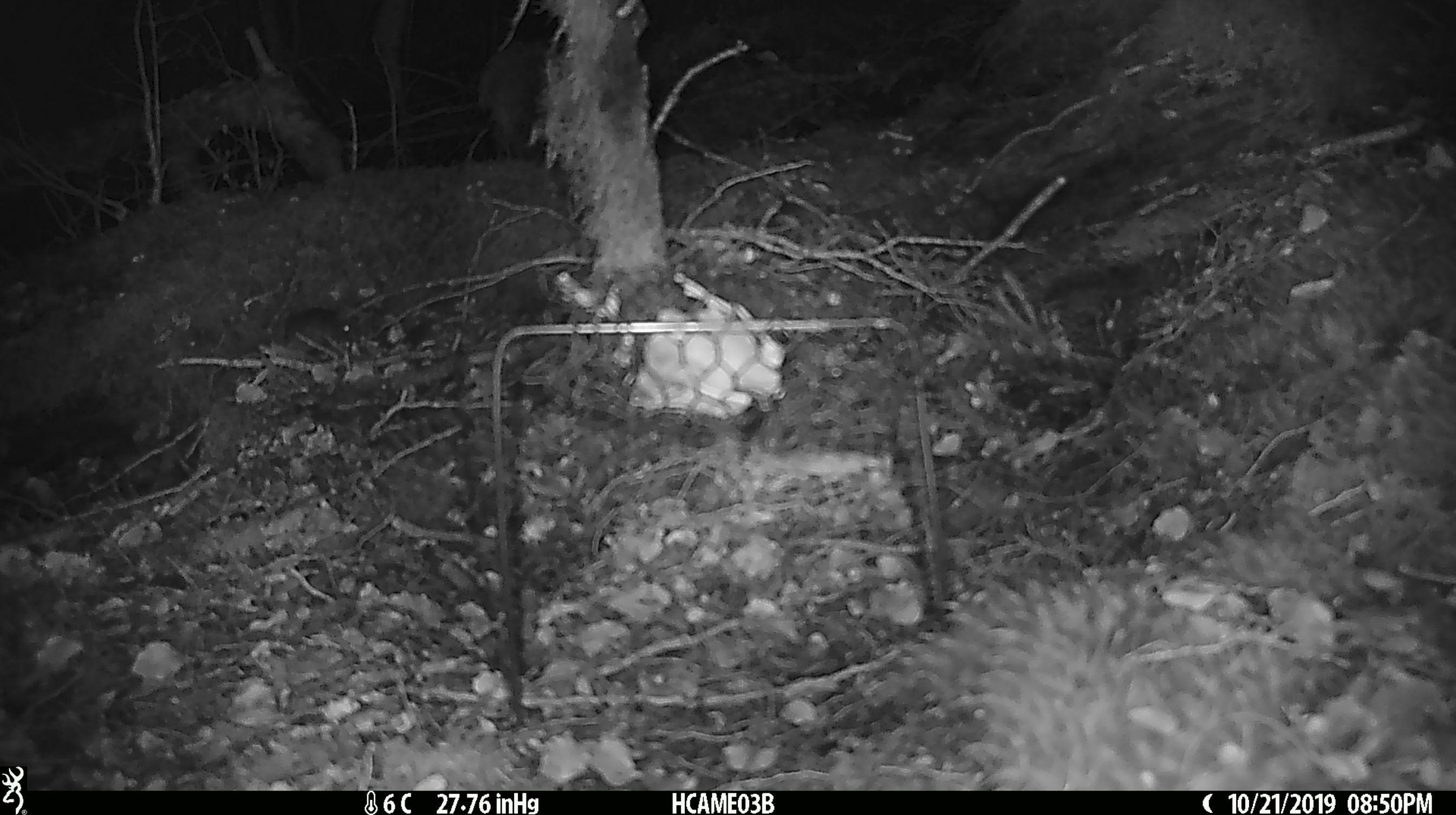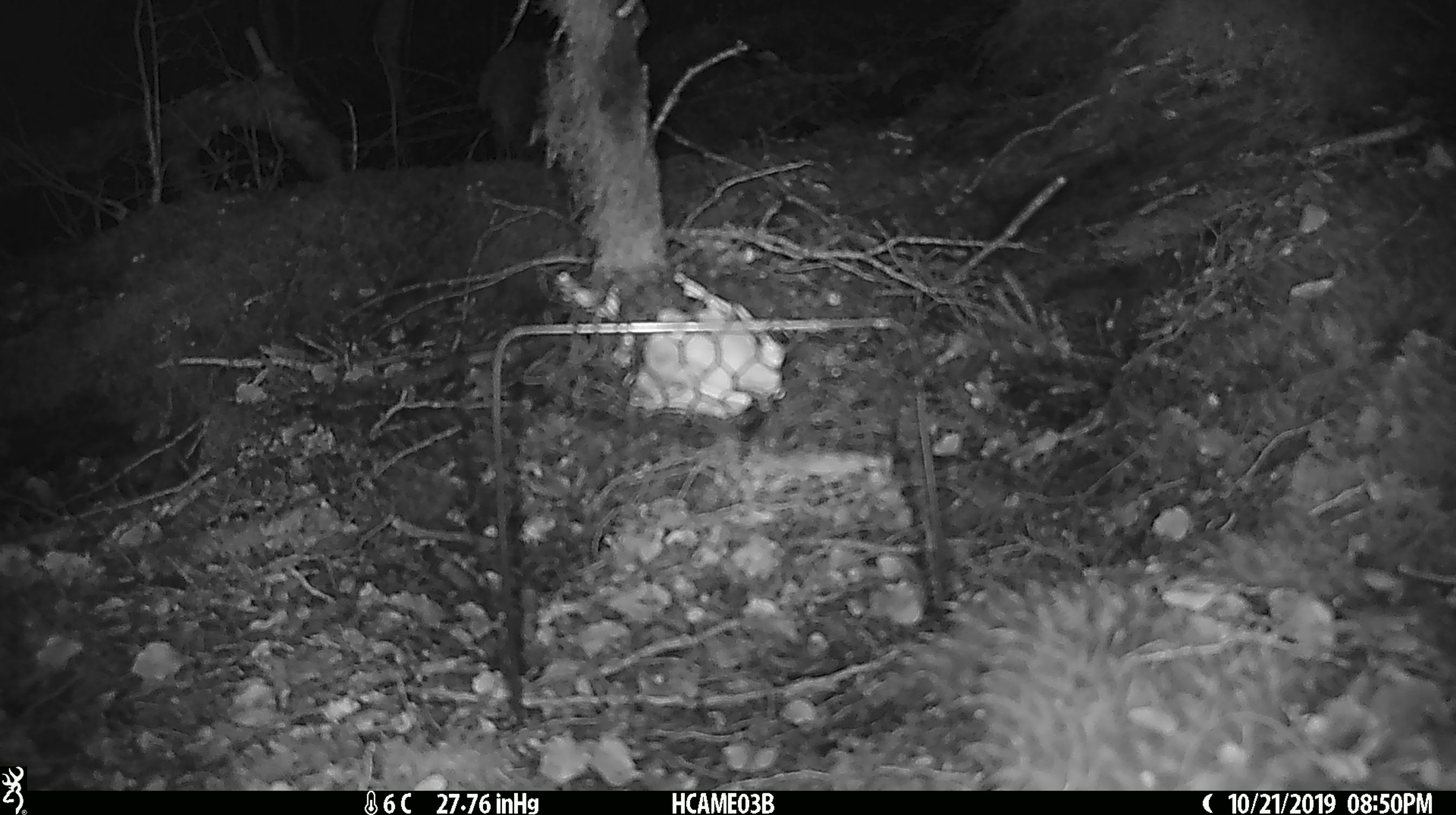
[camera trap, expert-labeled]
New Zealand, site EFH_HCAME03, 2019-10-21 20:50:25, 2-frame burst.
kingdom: Animalia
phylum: Chordata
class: Mammalia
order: Rodentia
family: Muridae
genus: Mus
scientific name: Mus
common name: mouse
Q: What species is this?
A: Mouse (Mus).